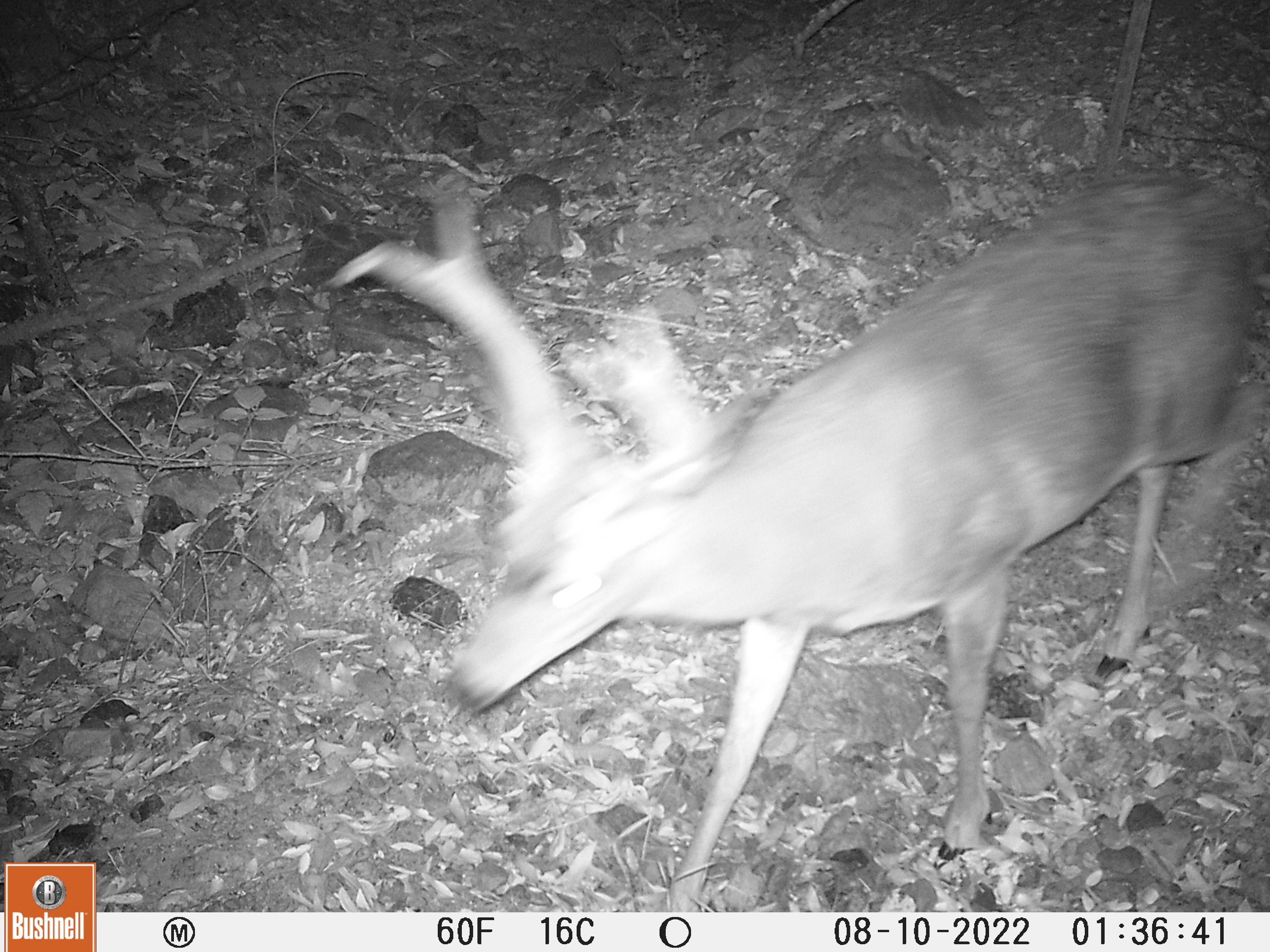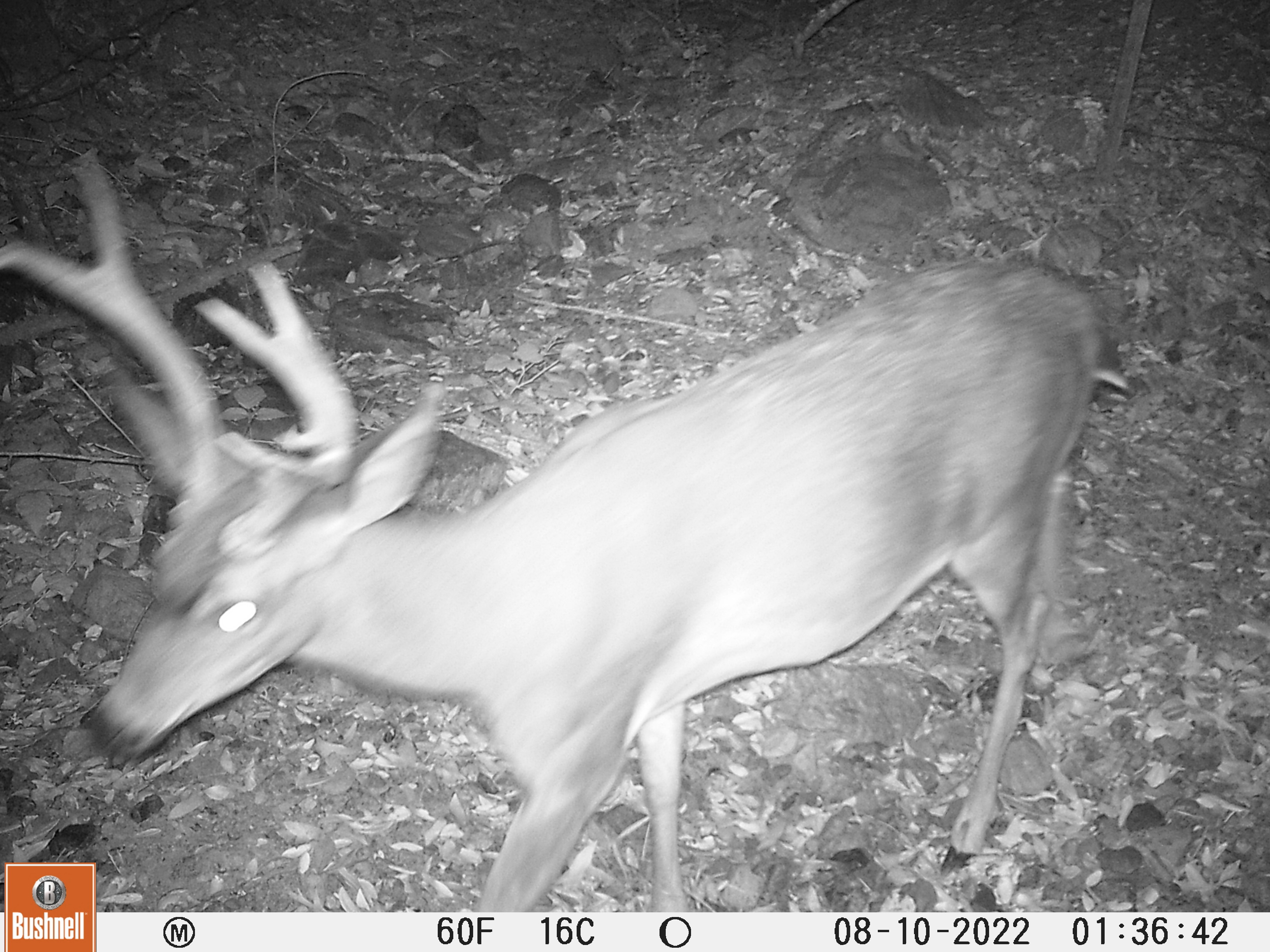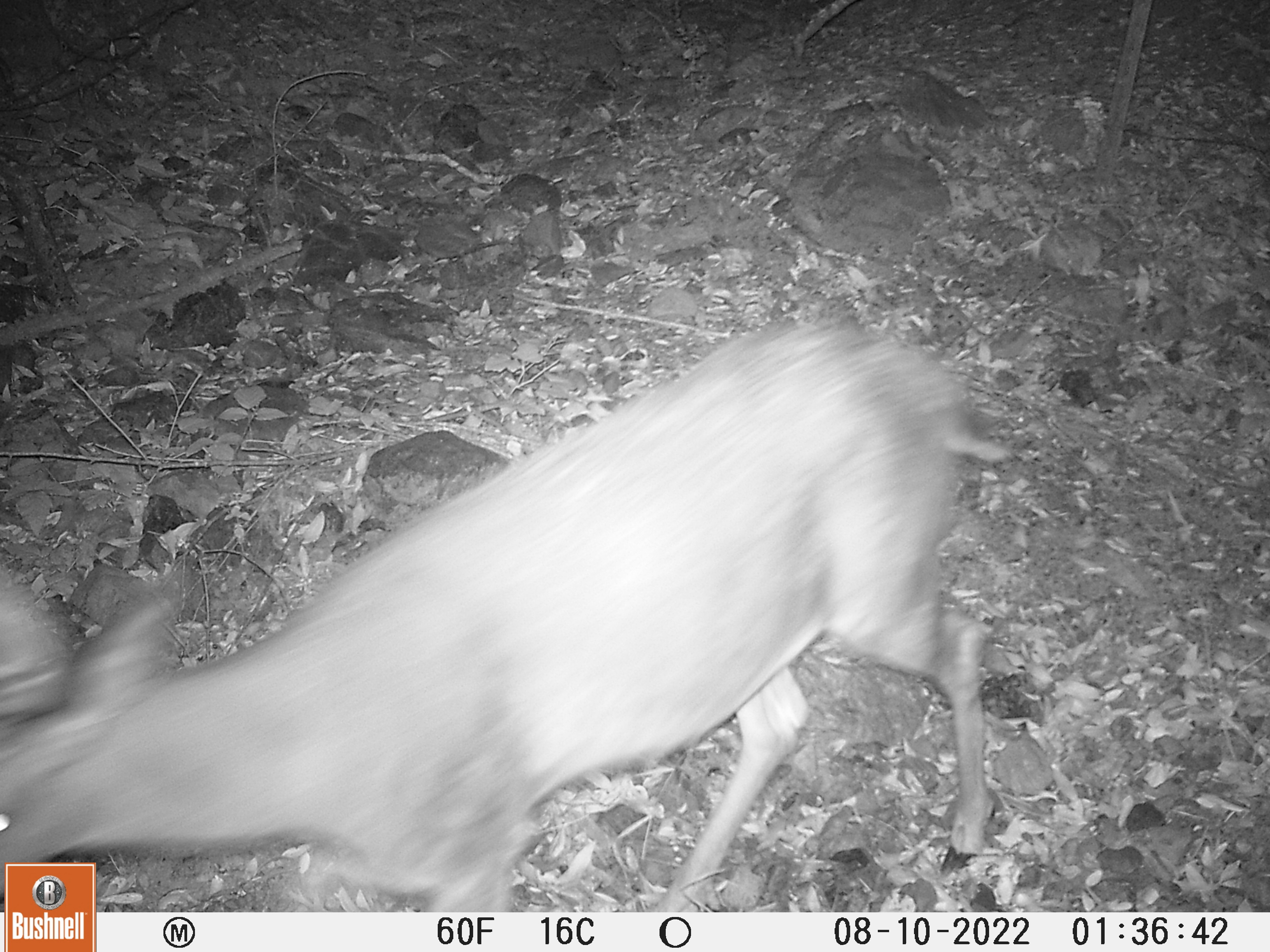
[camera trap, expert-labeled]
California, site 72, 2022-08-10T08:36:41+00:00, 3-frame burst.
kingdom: Animalia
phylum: Chordata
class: Mammalia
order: Artiodactyla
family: Cervidae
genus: Odocoileus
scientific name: Odocoileus hemionus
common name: mule deer